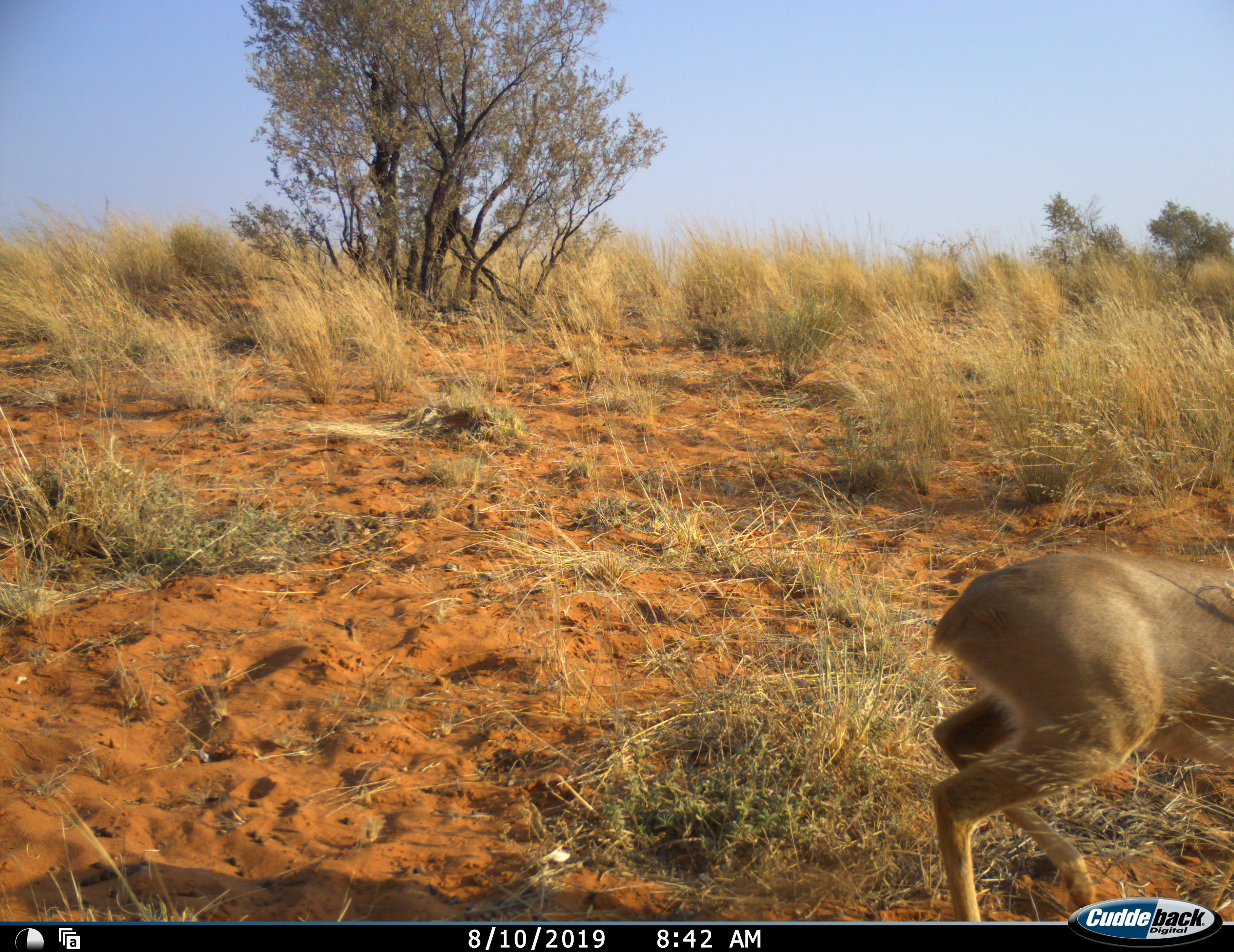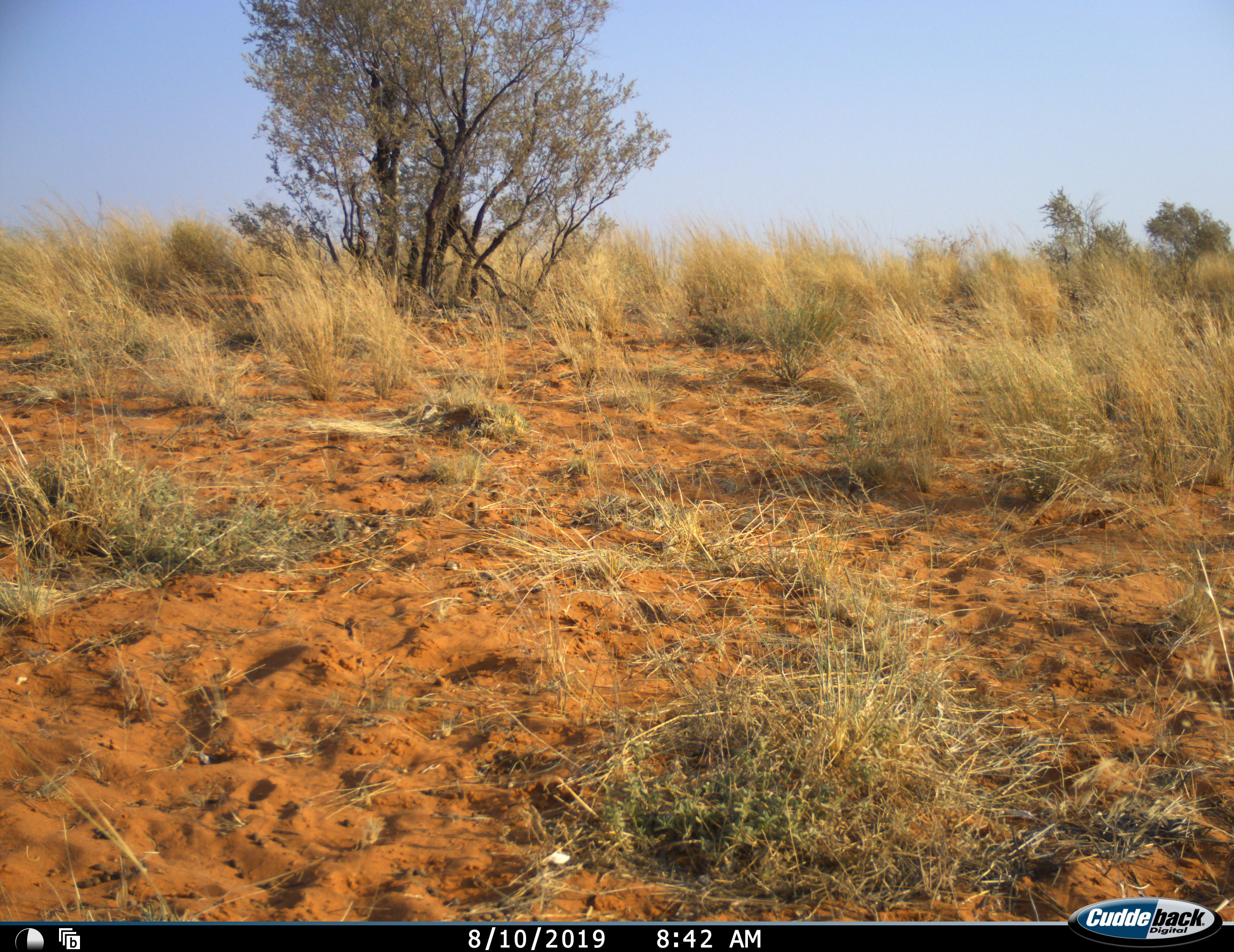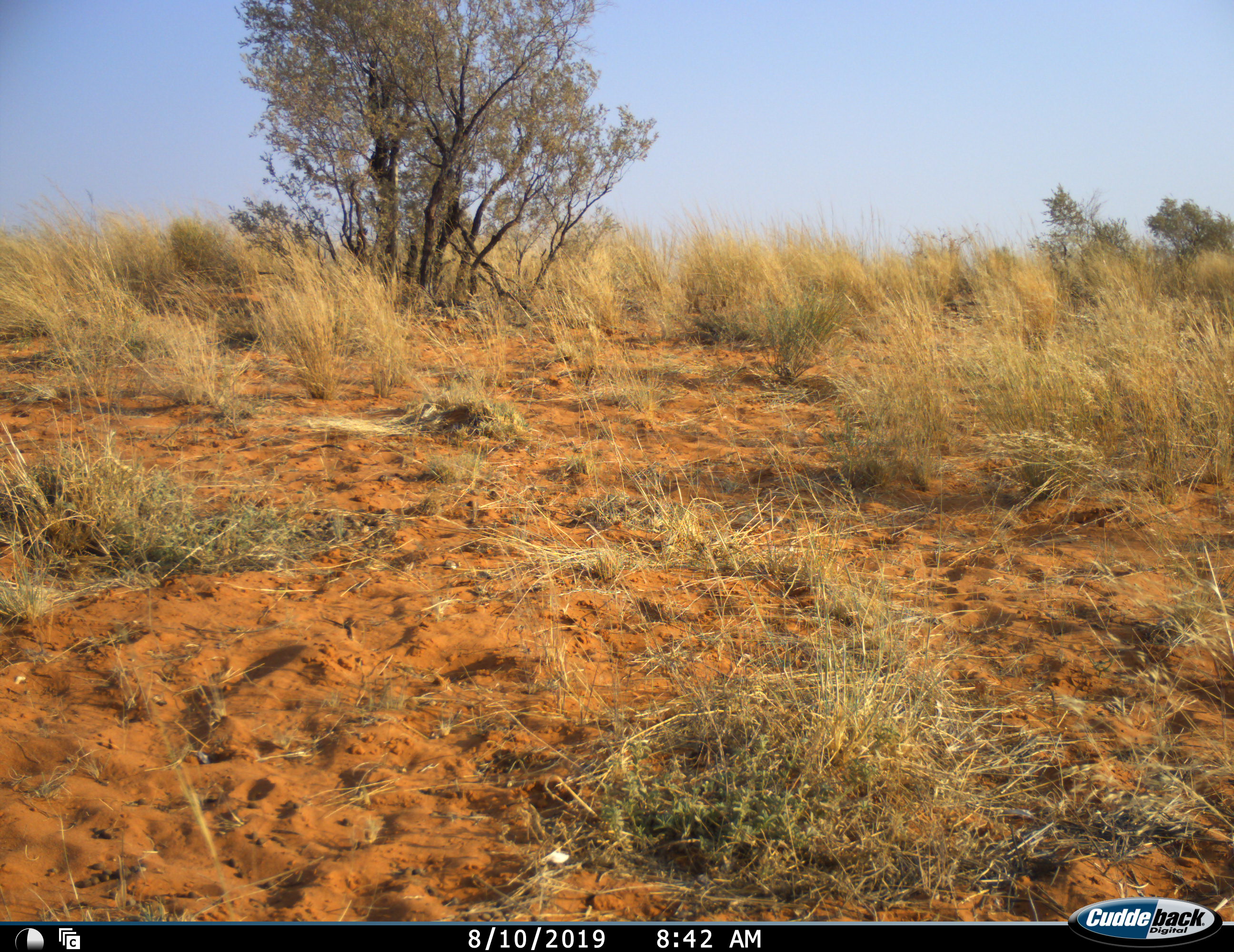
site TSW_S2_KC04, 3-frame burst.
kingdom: Animalia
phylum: Chordata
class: Mammalia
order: Artiodactyla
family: Bovidae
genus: Raphicerus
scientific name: Raphicerus campestris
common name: steenbok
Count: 1.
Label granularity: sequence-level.